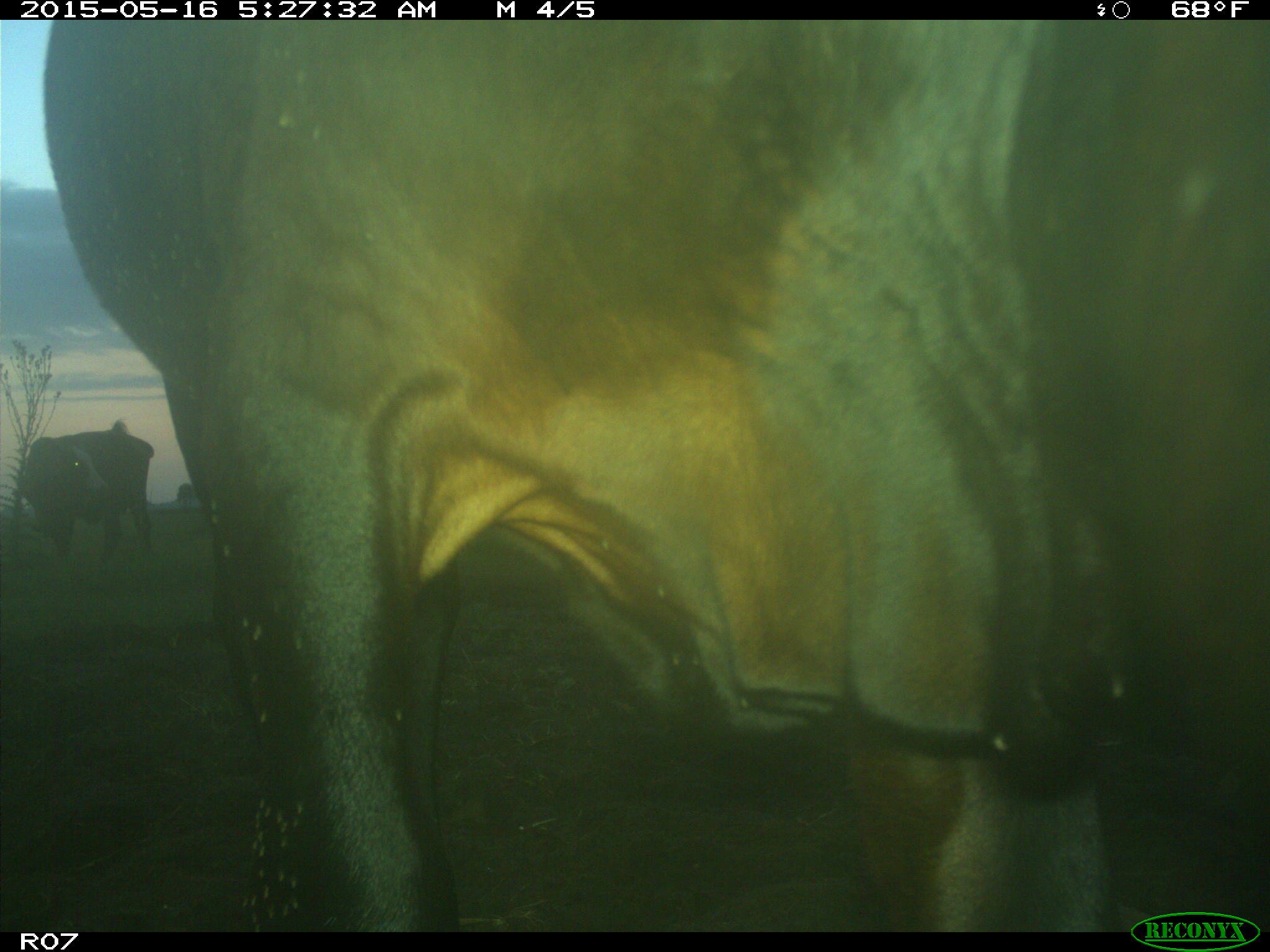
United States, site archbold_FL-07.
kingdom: Animalia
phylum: Chordata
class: Mammalia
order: Artiodactyla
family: Bovidae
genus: Bos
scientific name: Bos taurus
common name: domestic cow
Bos taurus (domestic cow).